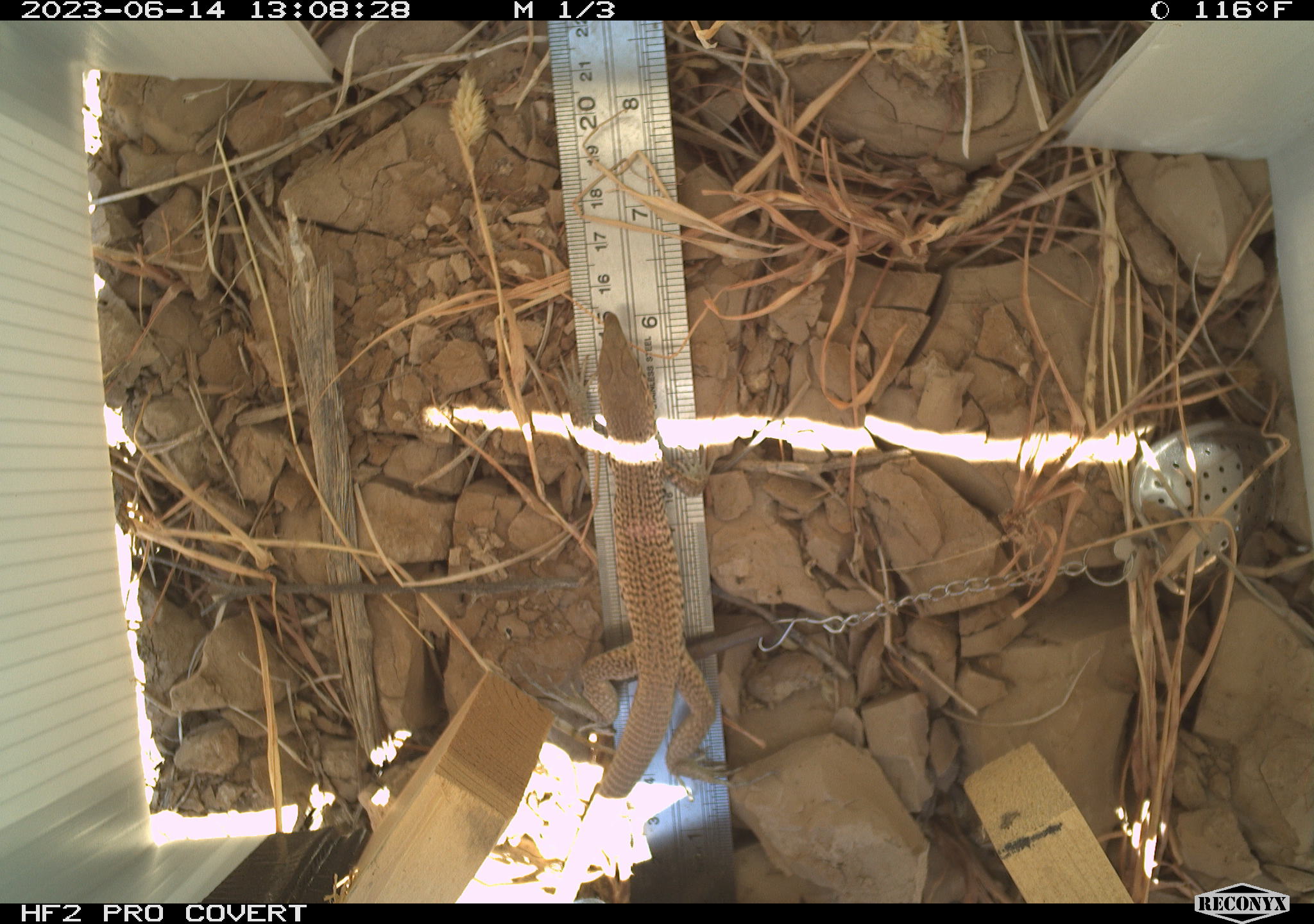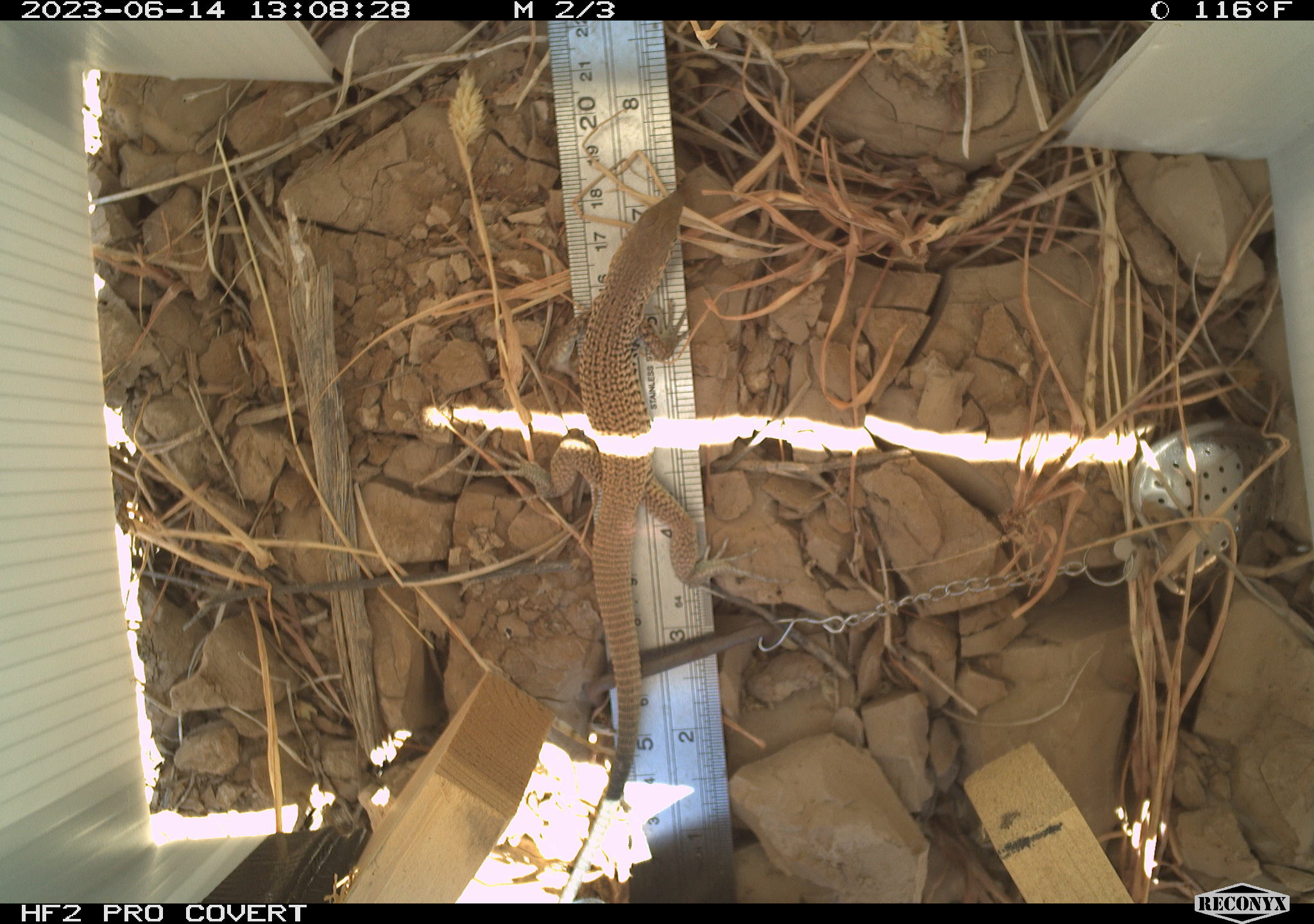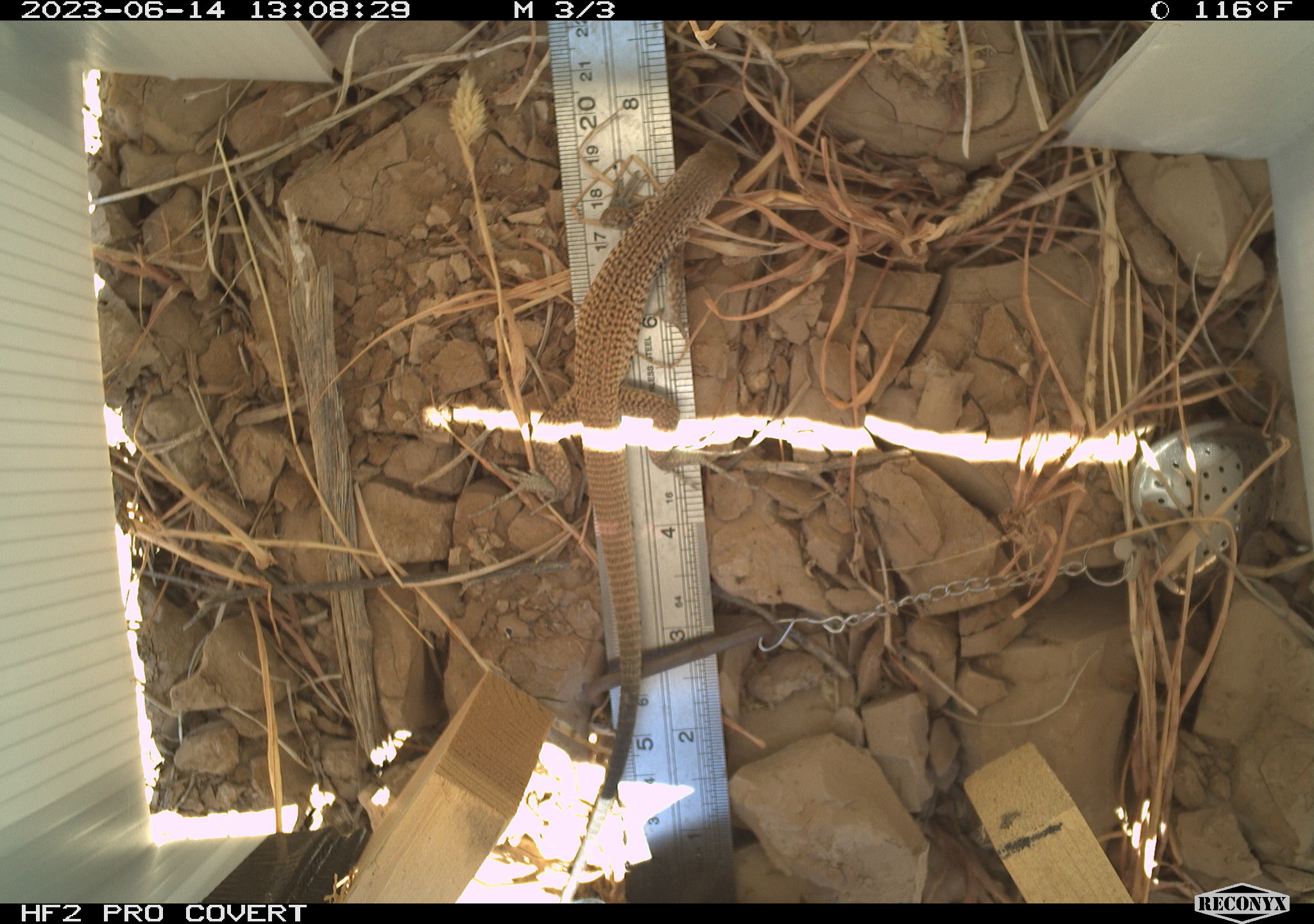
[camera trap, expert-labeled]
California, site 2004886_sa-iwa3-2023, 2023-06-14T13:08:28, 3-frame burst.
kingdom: Animalia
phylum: Chordata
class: Reptilia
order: Squamata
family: Teiidae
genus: Aspidoscelis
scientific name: Aspidoscelis tigris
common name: western whiptail